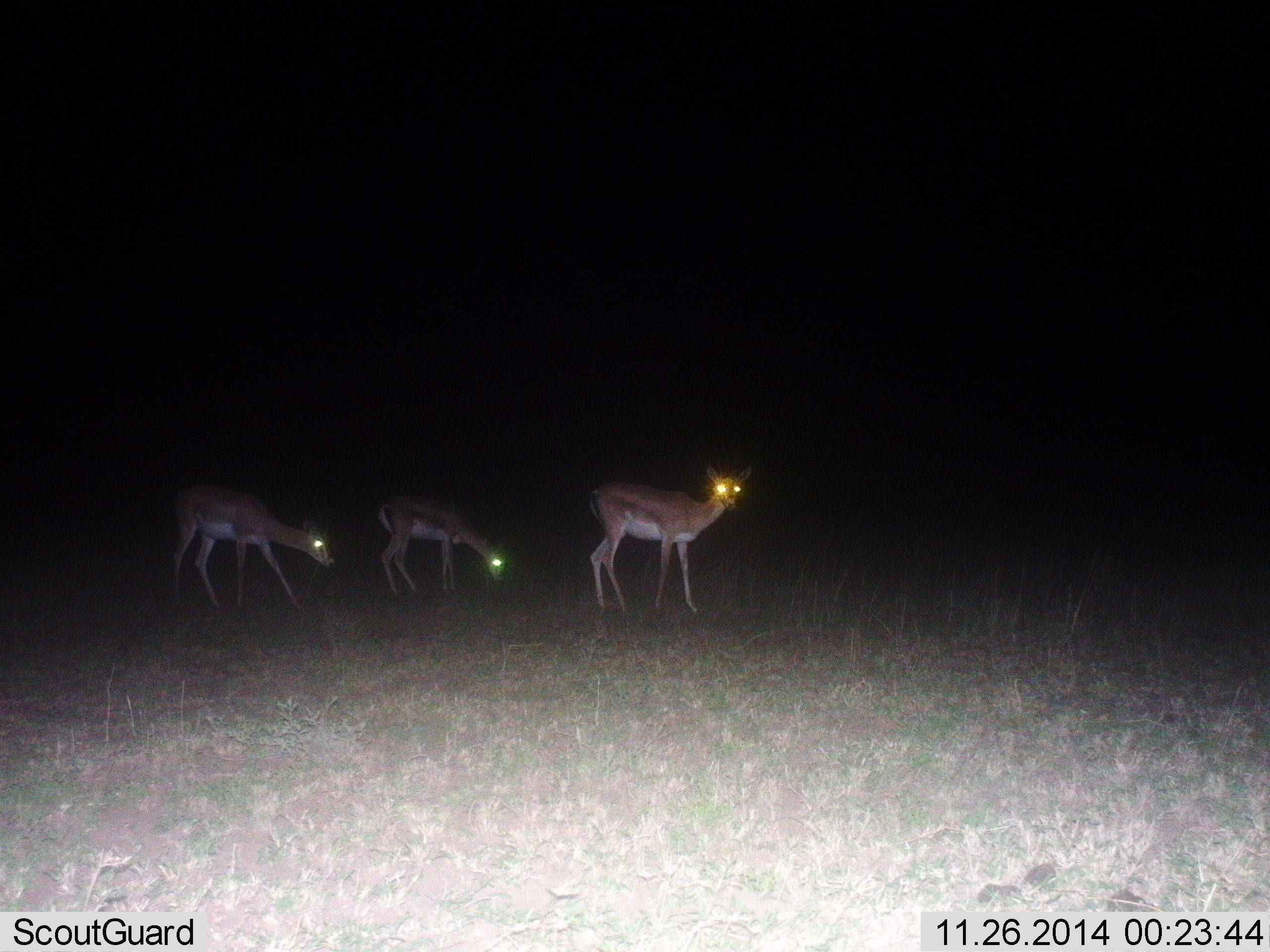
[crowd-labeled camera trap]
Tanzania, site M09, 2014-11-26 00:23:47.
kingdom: Animalia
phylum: Chordata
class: Mammalia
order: Artiodactyla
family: Bovidae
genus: Nanger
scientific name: Nanger granti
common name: grant's gazelle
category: gazellegrants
Gazellegrants (grant's gazelle) (Nanger granti), count 3. Behavior (volunteer vote fractions): standing 70%, resting 0%, moving 10%, interacting 0%. Young present (vote fraction): 10%. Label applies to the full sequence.